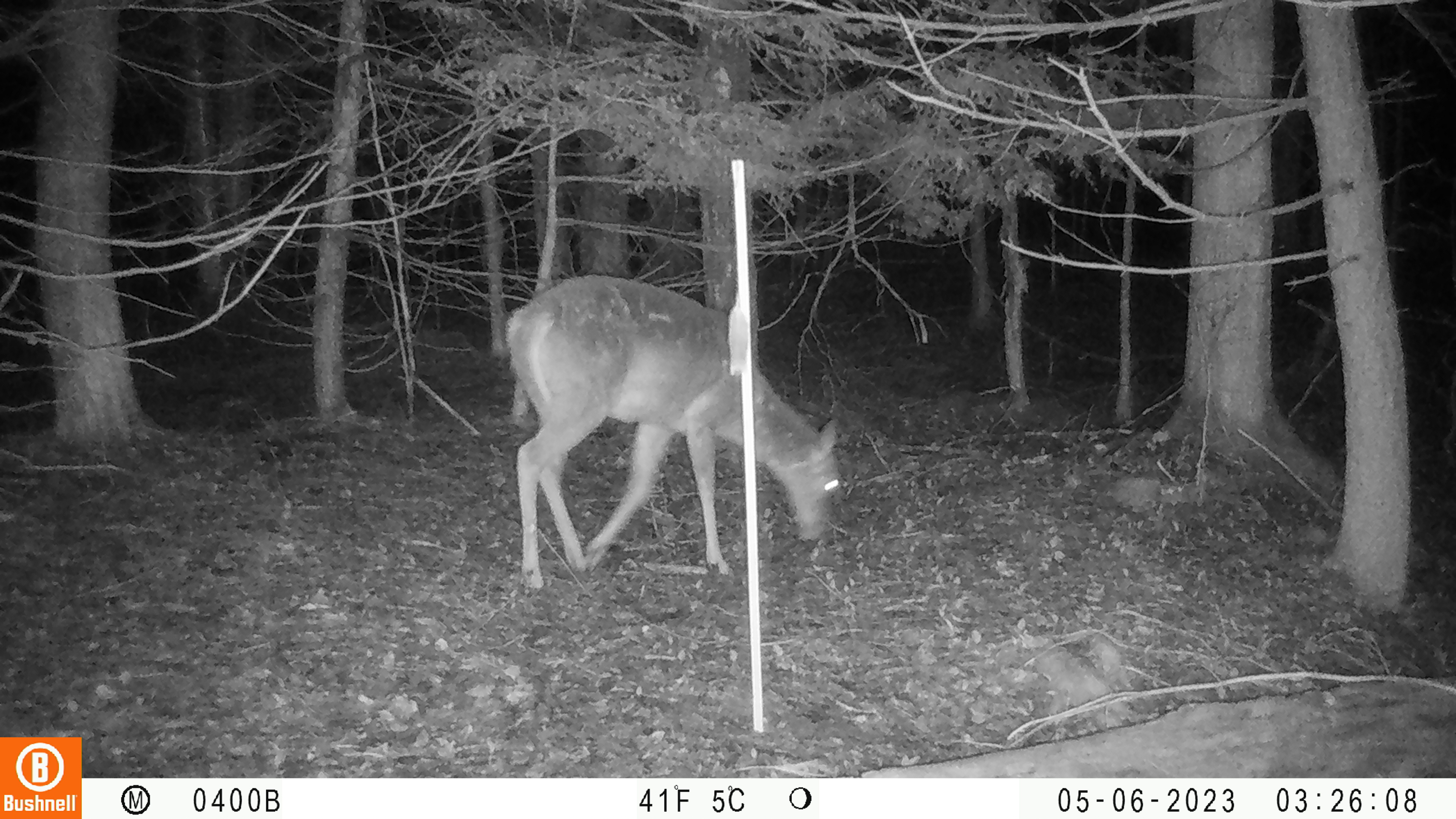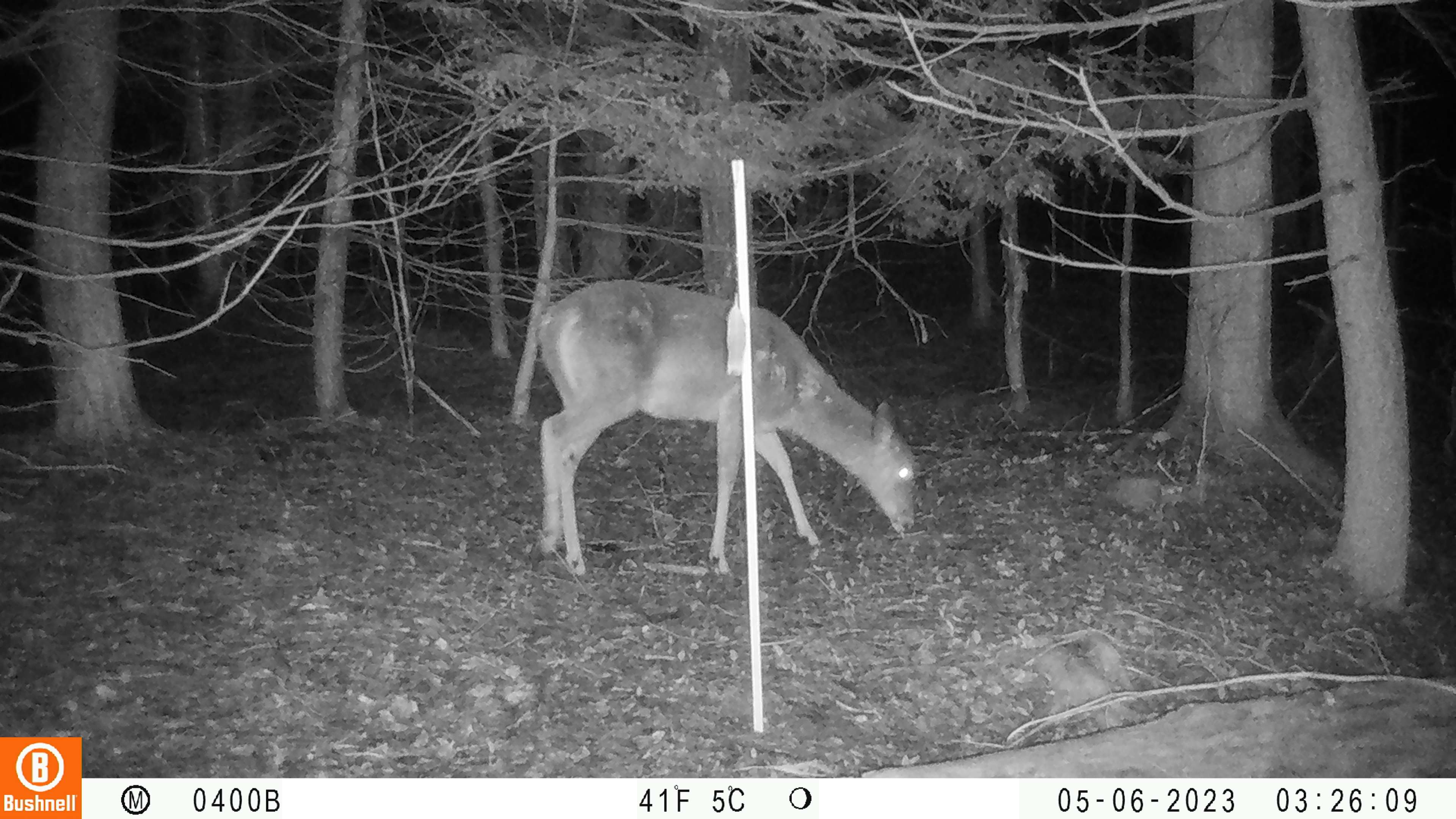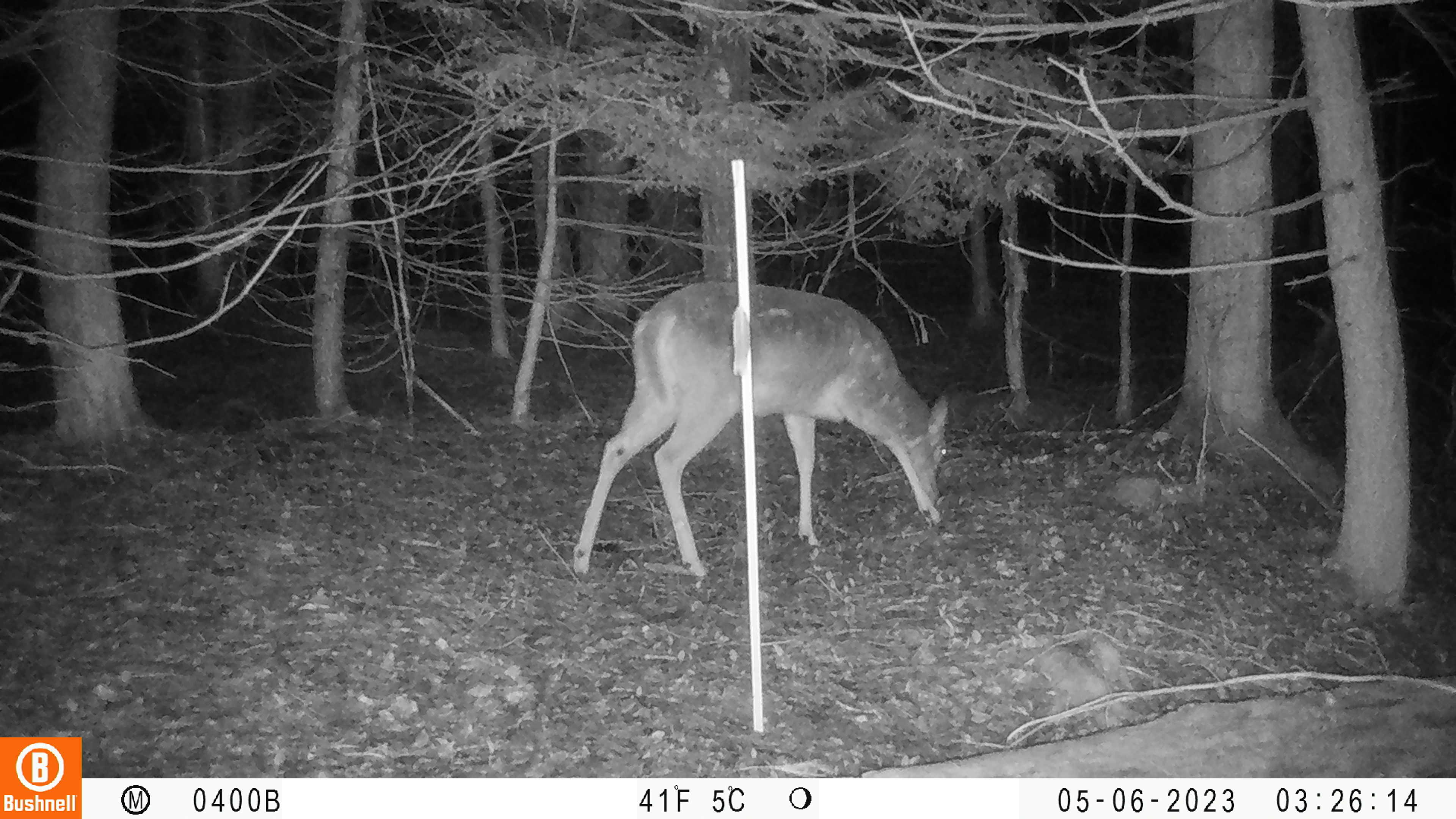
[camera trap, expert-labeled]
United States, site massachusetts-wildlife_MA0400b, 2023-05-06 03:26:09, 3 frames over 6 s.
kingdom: Animalia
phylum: Chordata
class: Mammalia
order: Artiodactyla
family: Cervidae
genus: Odocoileus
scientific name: Odocoileus virginianus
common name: white-tailed deer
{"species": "white-tailed deer (Odocoileus virginianus)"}